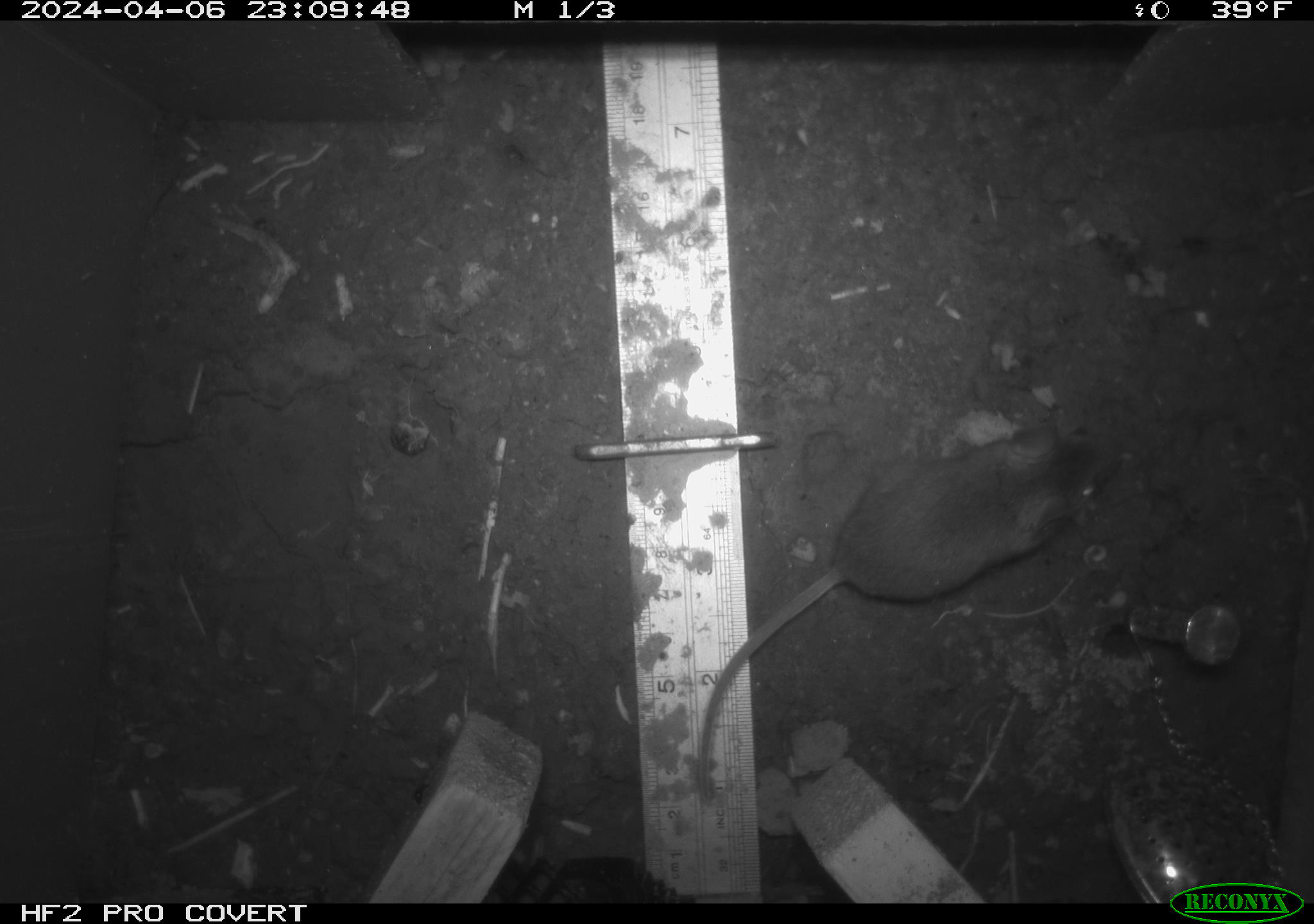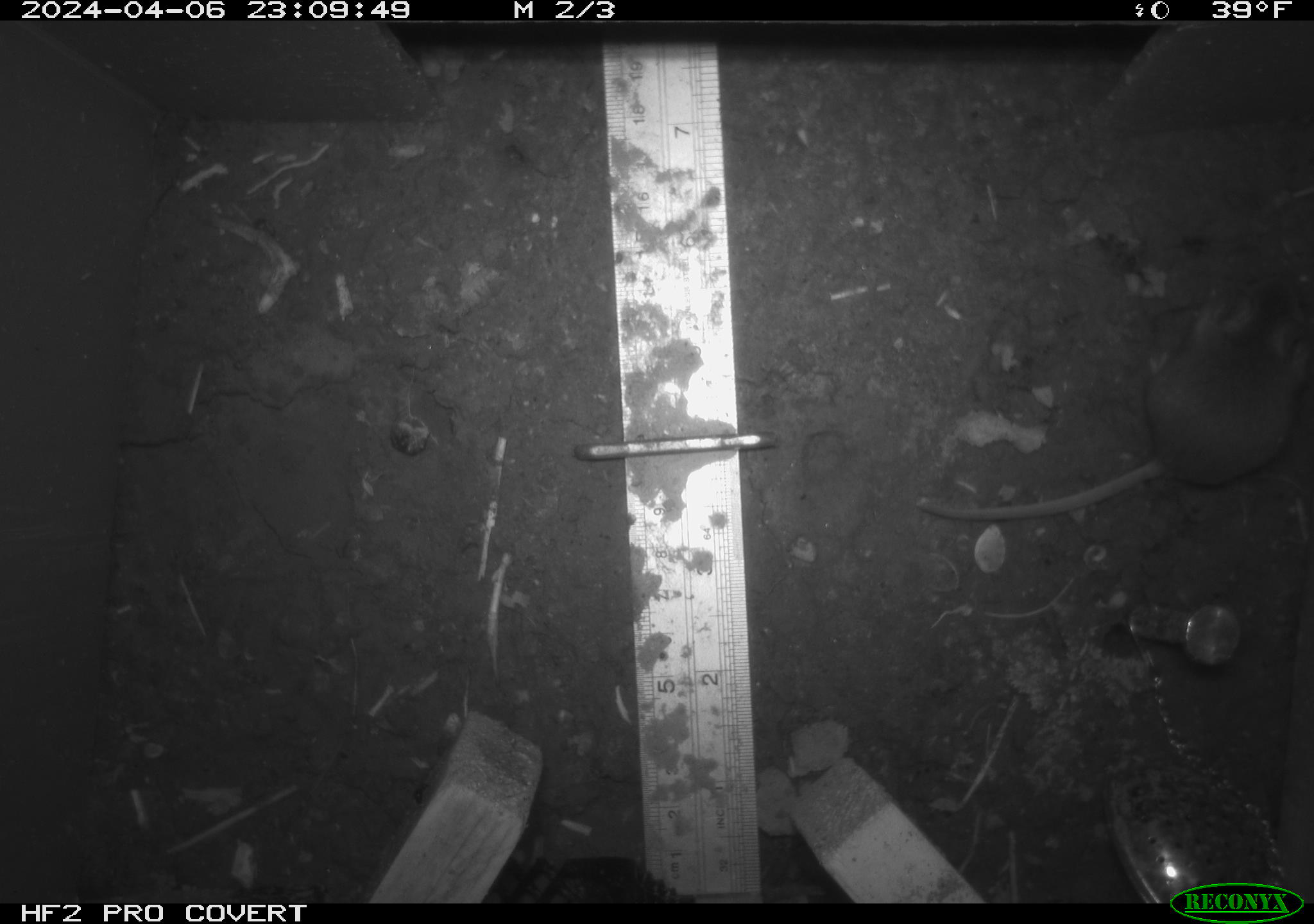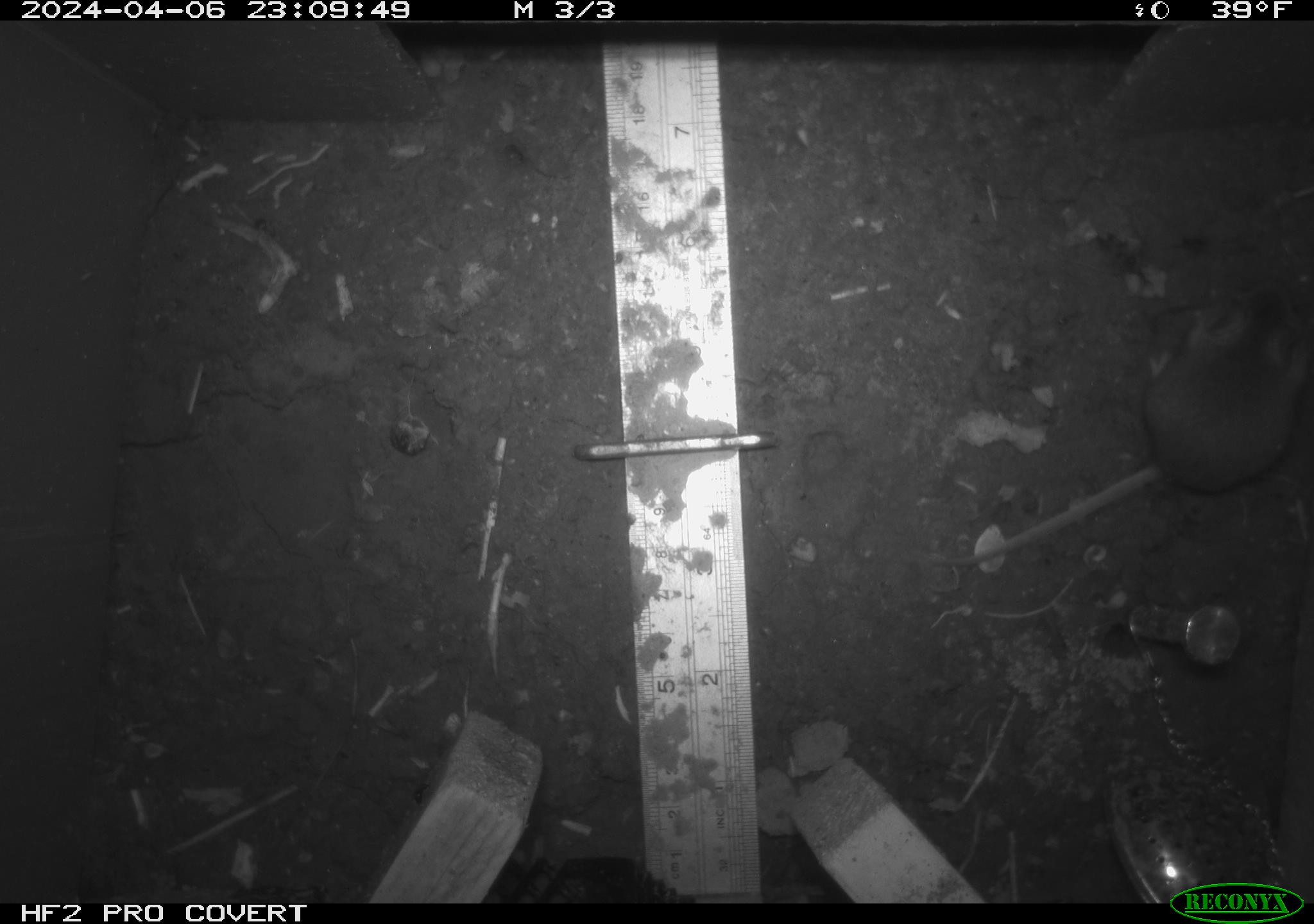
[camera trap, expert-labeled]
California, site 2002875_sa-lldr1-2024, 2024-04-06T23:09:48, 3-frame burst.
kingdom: Animalia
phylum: Chordata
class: Mammalia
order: Rodentia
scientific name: Rodentia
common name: mouse species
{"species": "mouse species (Rodentia)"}